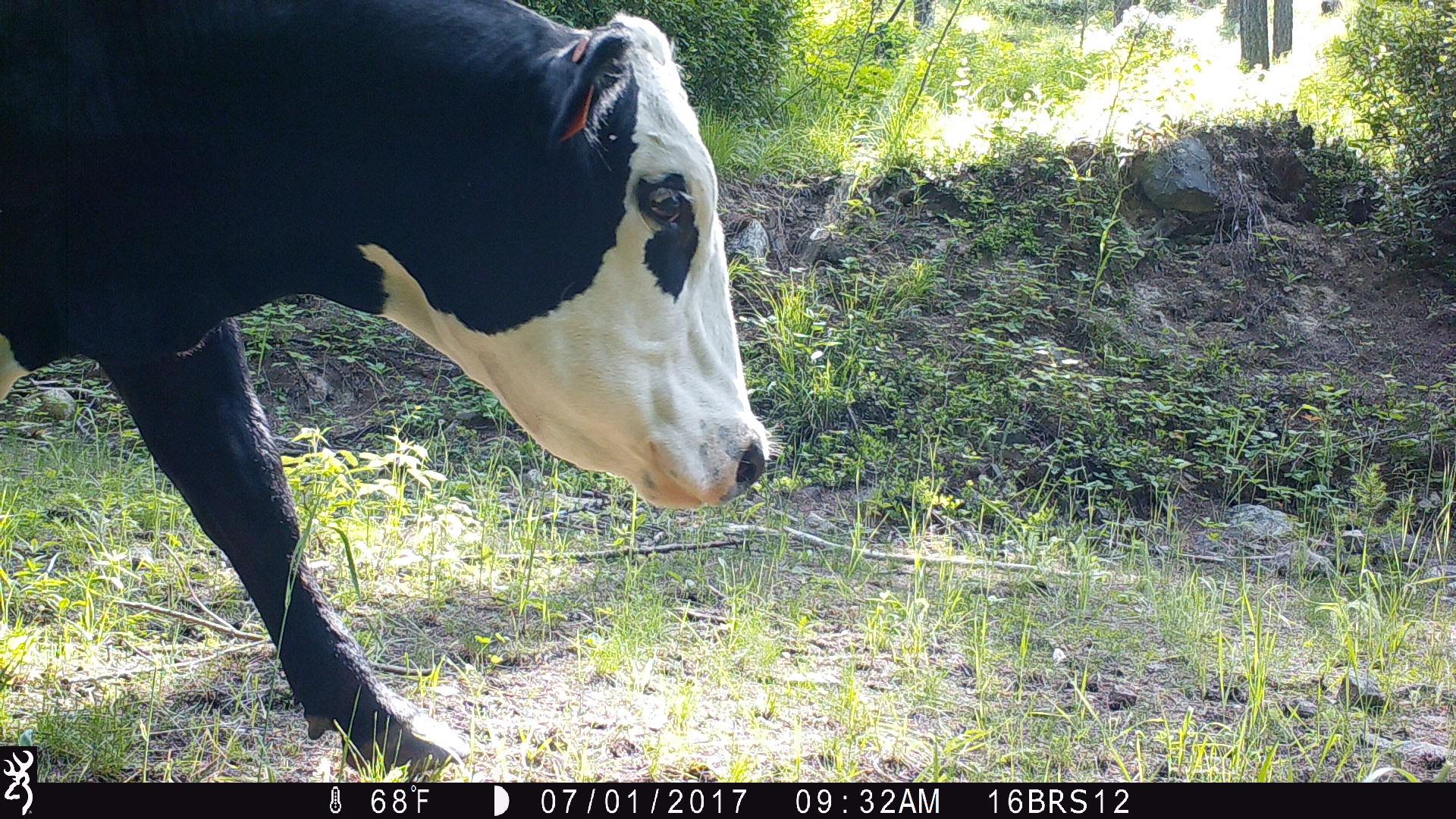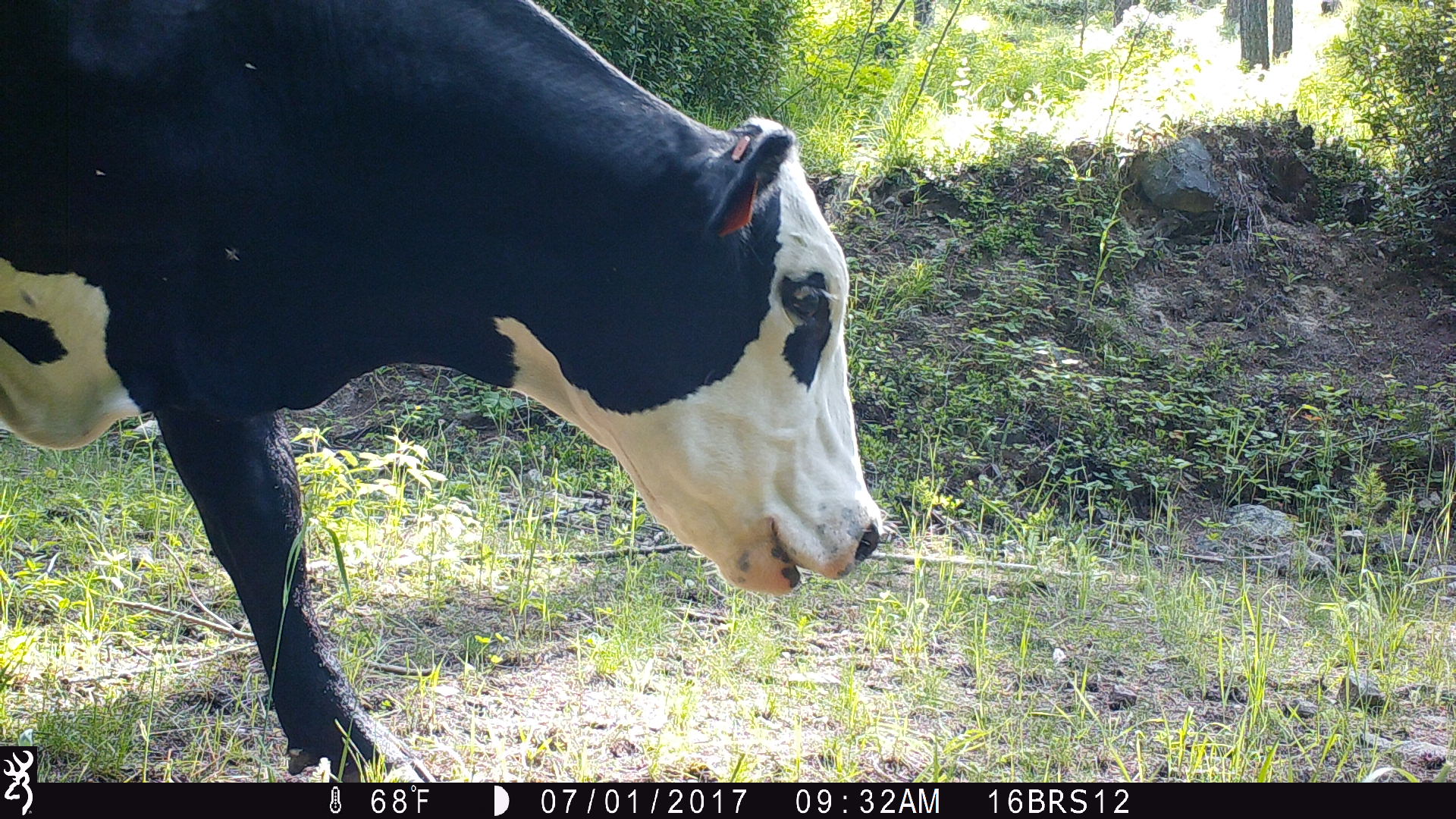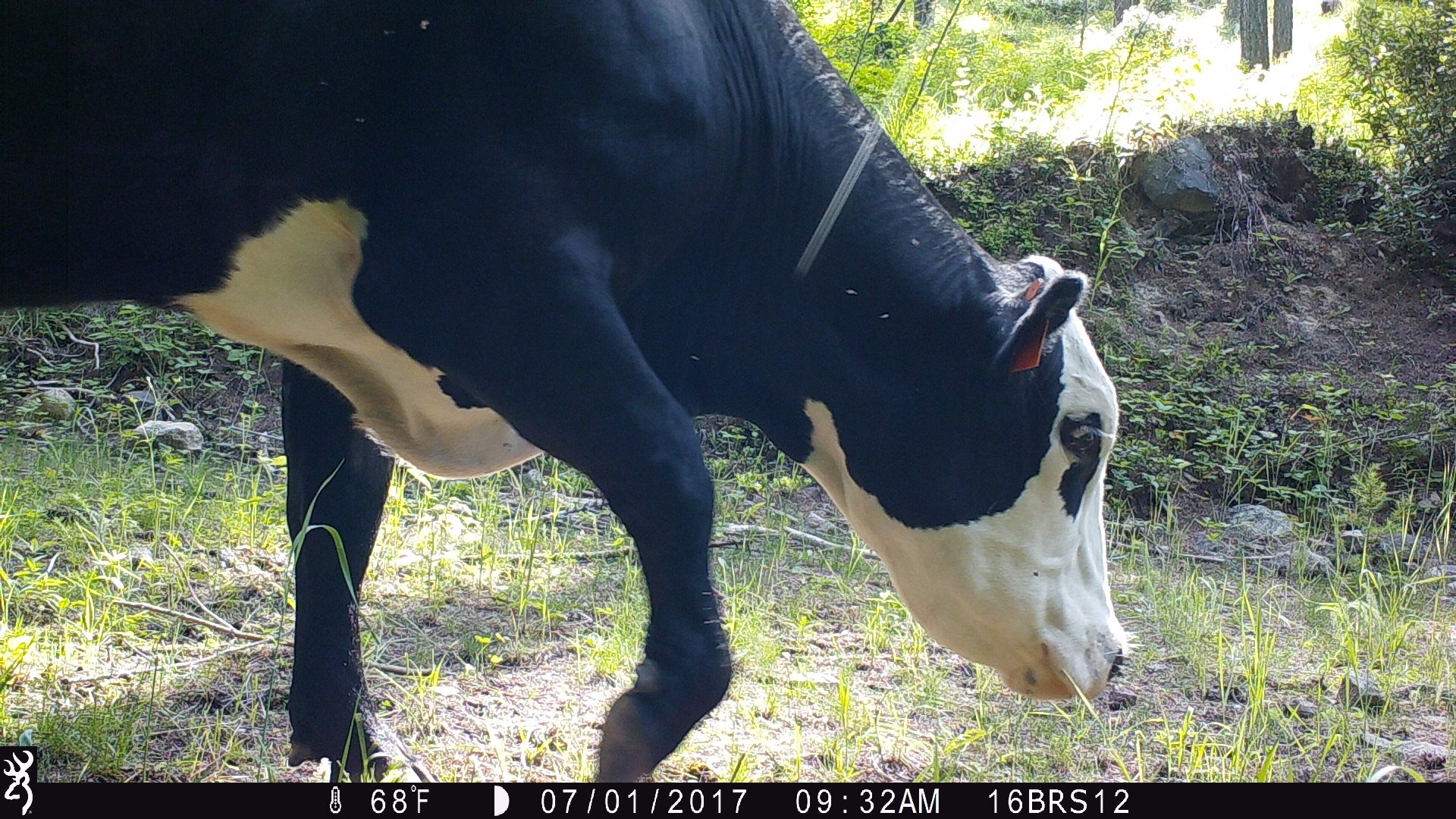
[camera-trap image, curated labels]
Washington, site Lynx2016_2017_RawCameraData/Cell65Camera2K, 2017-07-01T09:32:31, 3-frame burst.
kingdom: Animalia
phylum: Chordata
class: Mammalia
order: Artiodactyla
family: Bovidae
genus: Bos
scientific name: Bos taurus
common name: domestic cattle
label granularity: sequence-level